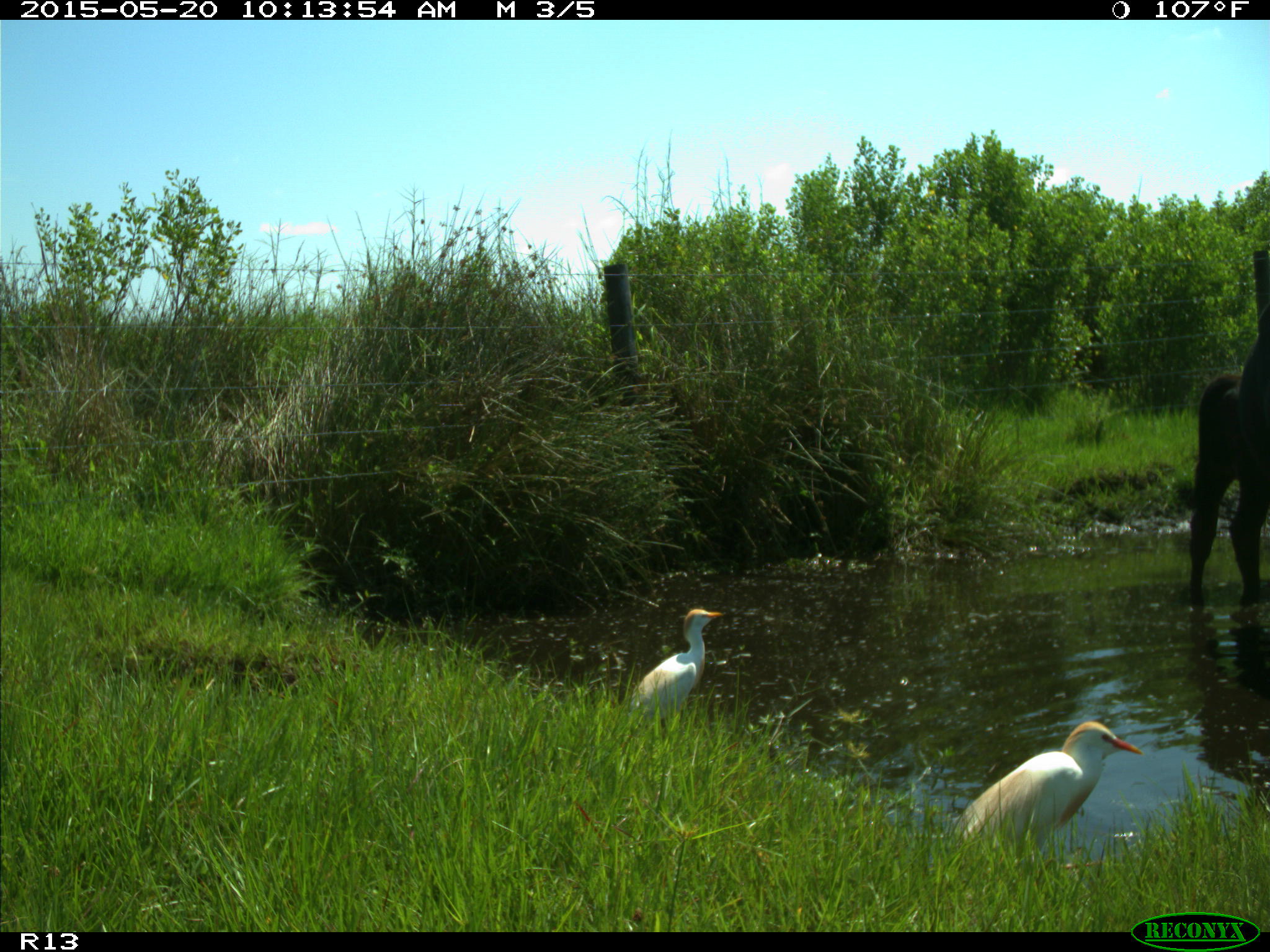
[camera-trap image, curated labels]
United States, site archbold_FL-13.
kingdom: Animalia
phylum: Chordata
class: Mammalia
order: Artiodactyla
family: Bovidae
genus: Bos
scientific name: Bos taurus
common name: domestic cow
Bos taurus (domestic cow).